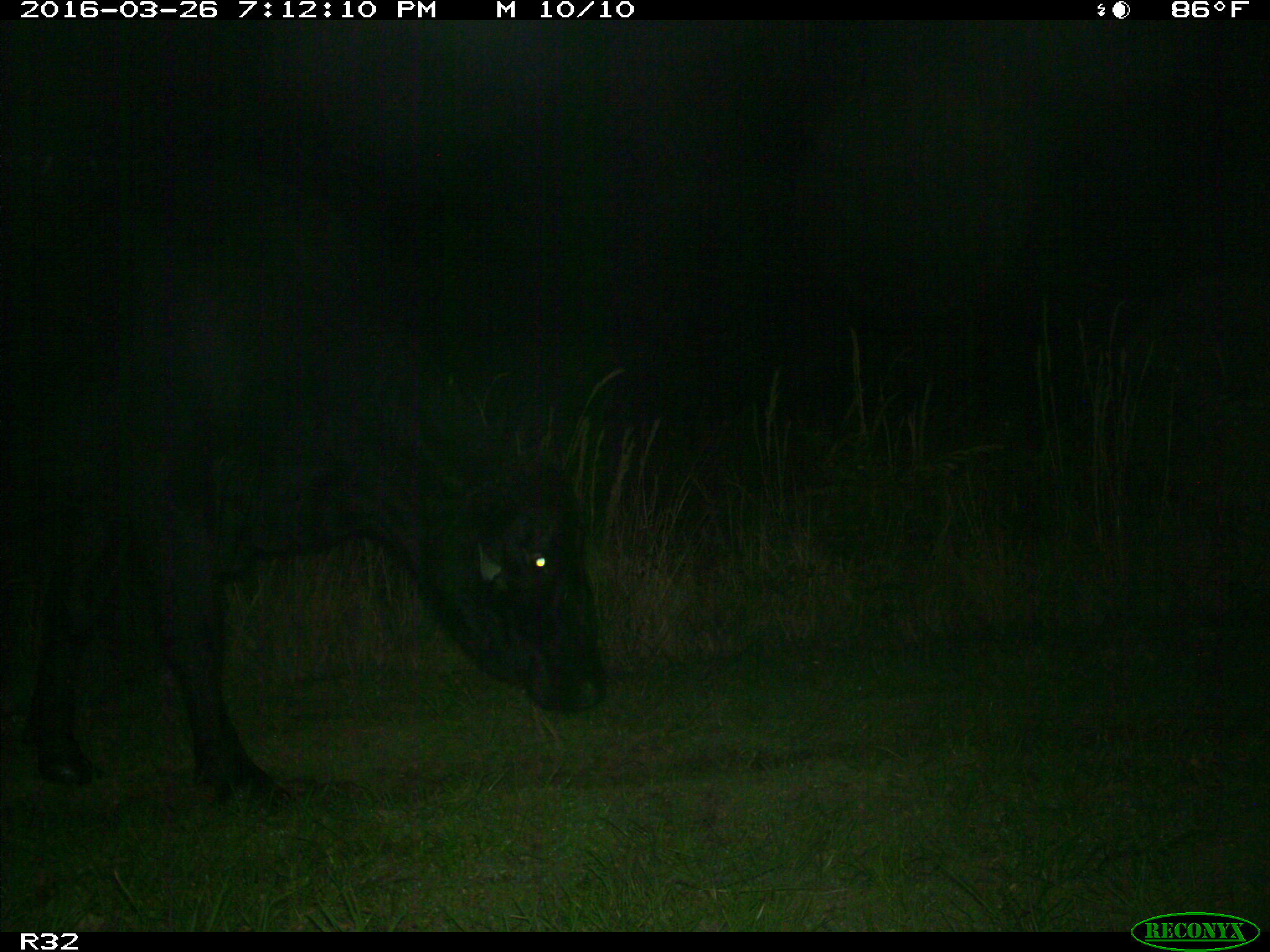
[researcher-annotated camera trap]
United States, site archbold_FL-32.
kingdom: Animalia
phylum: Chordata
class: Mammalia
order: Artiodactyla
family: Bovidae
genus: Bos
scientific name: Bos taurus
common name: domestic cow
Bos taurus (domestic cow).